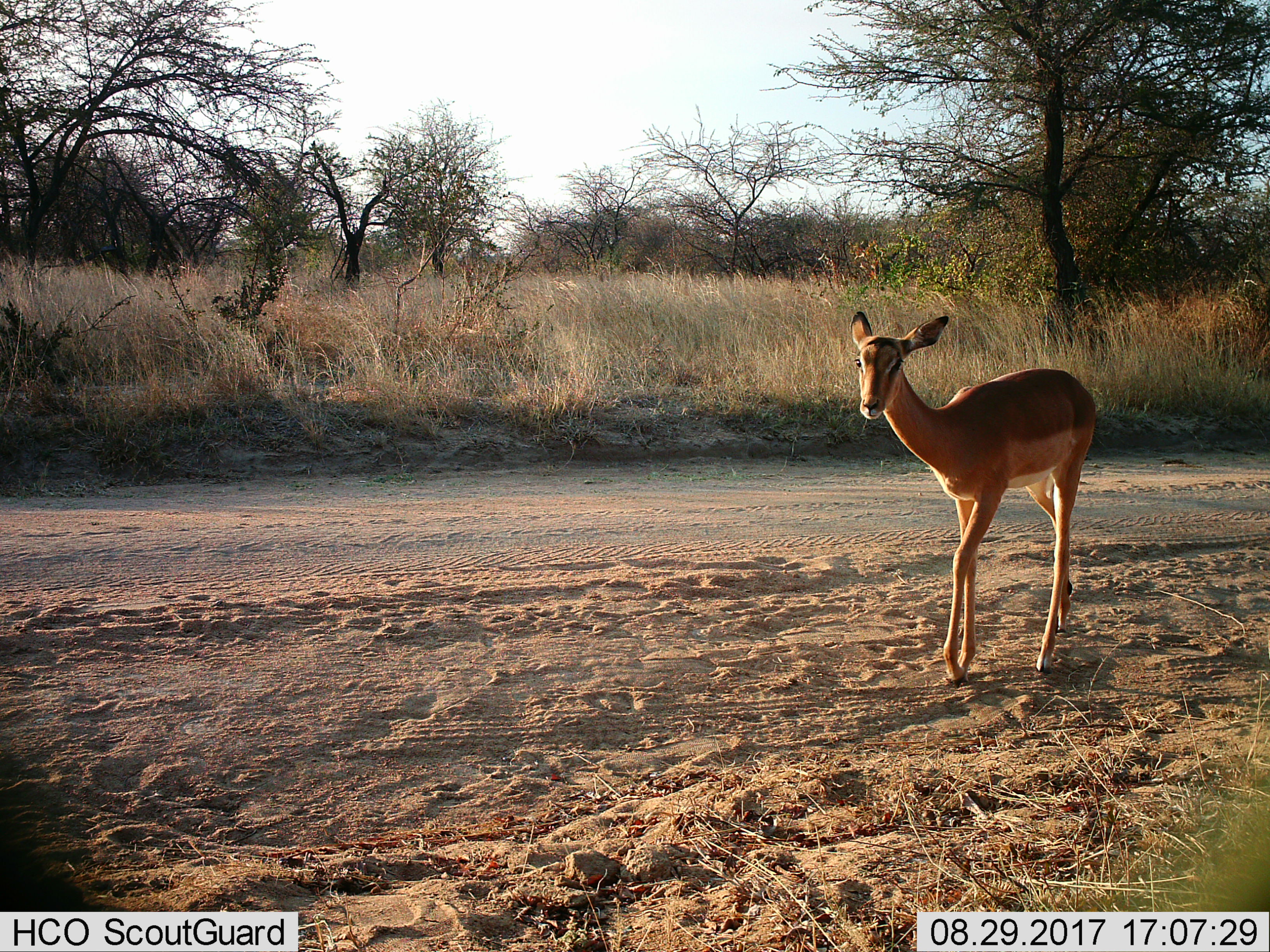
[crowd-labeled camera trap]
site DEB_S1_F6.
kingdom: Animalia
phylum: Chordata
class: Mammalia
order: Artiodactyla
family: Bovidae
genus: Aepyceros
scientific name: Aepyceros melampus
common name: impala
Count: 1.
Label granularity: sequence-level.